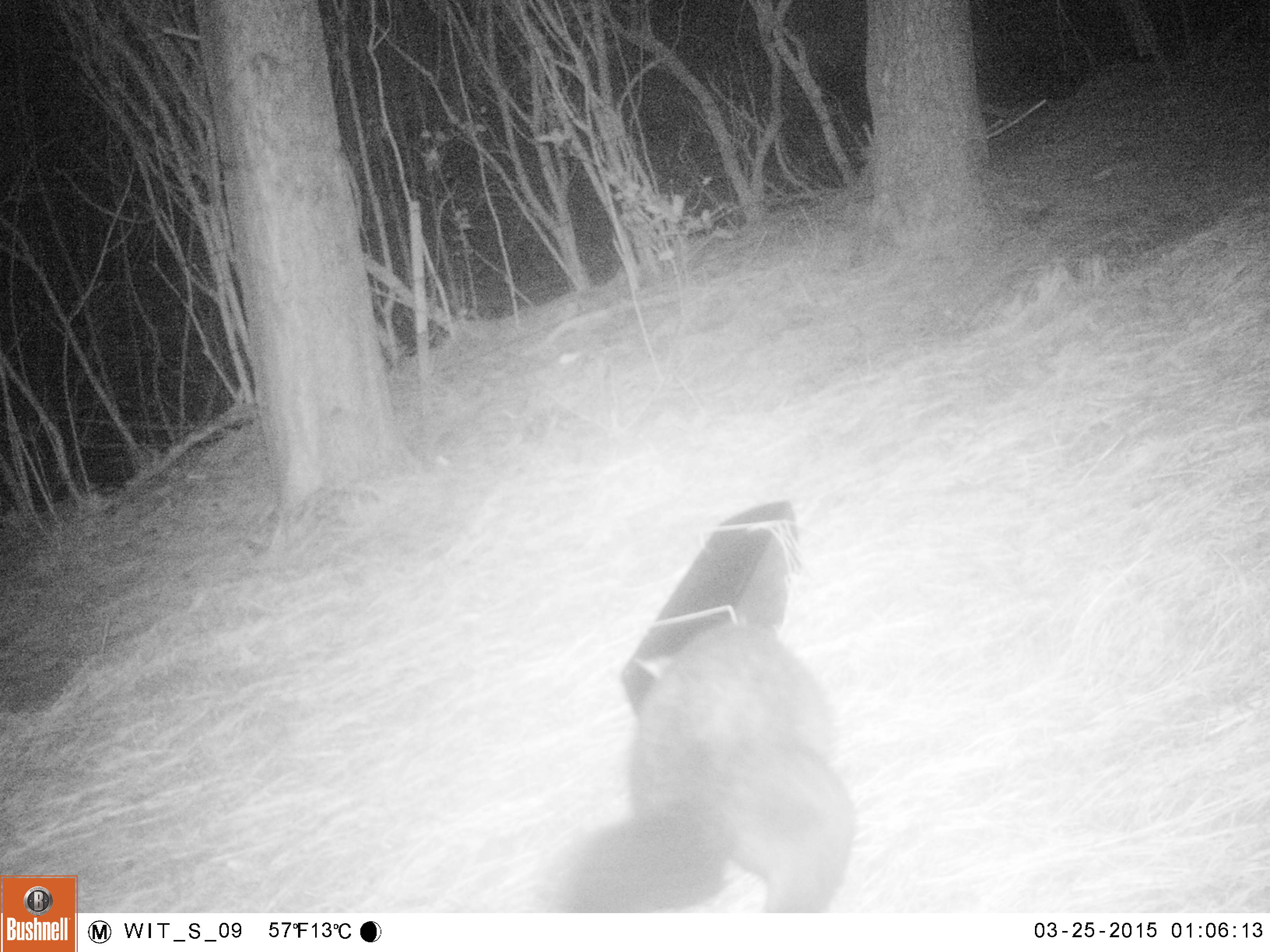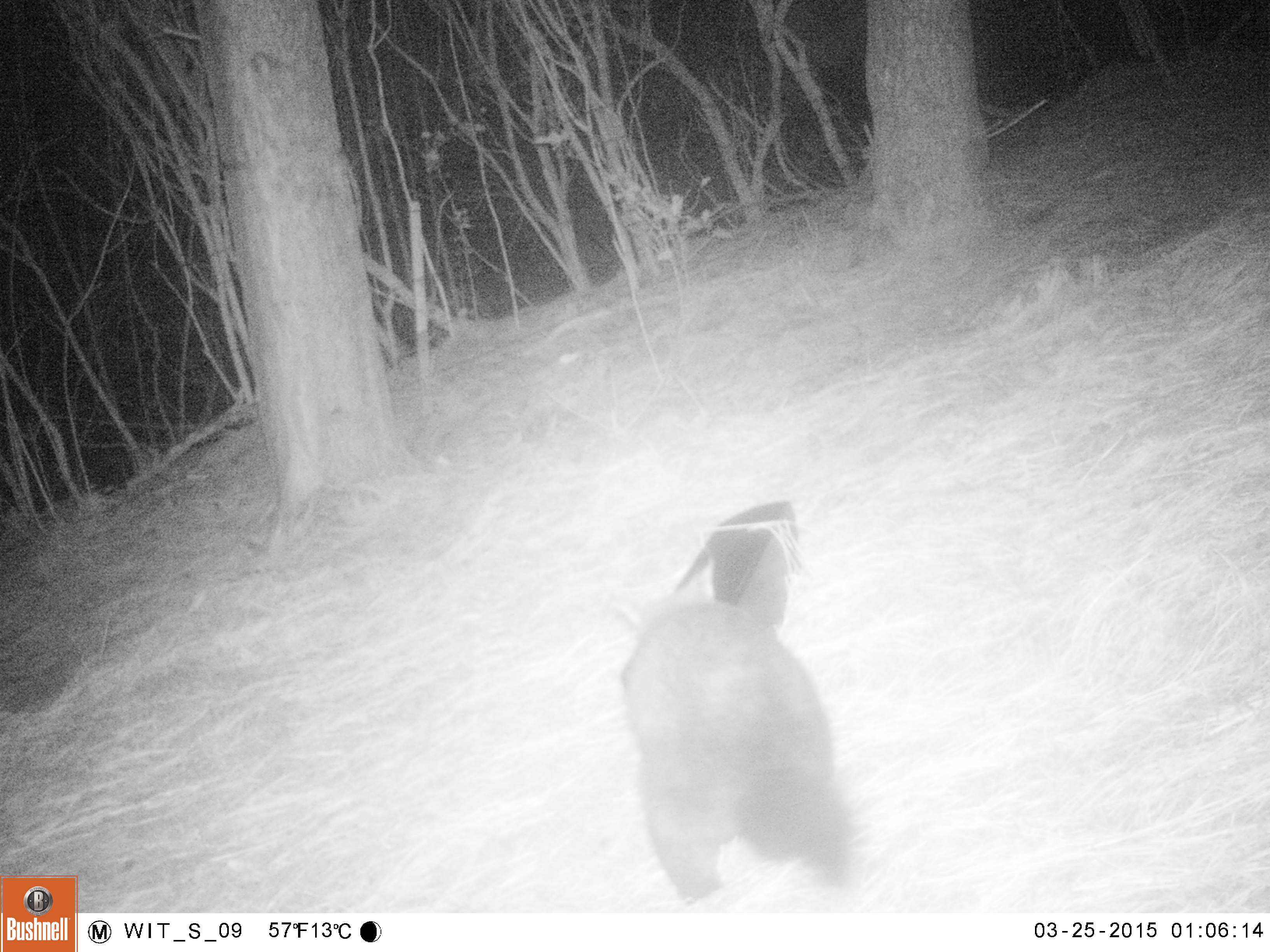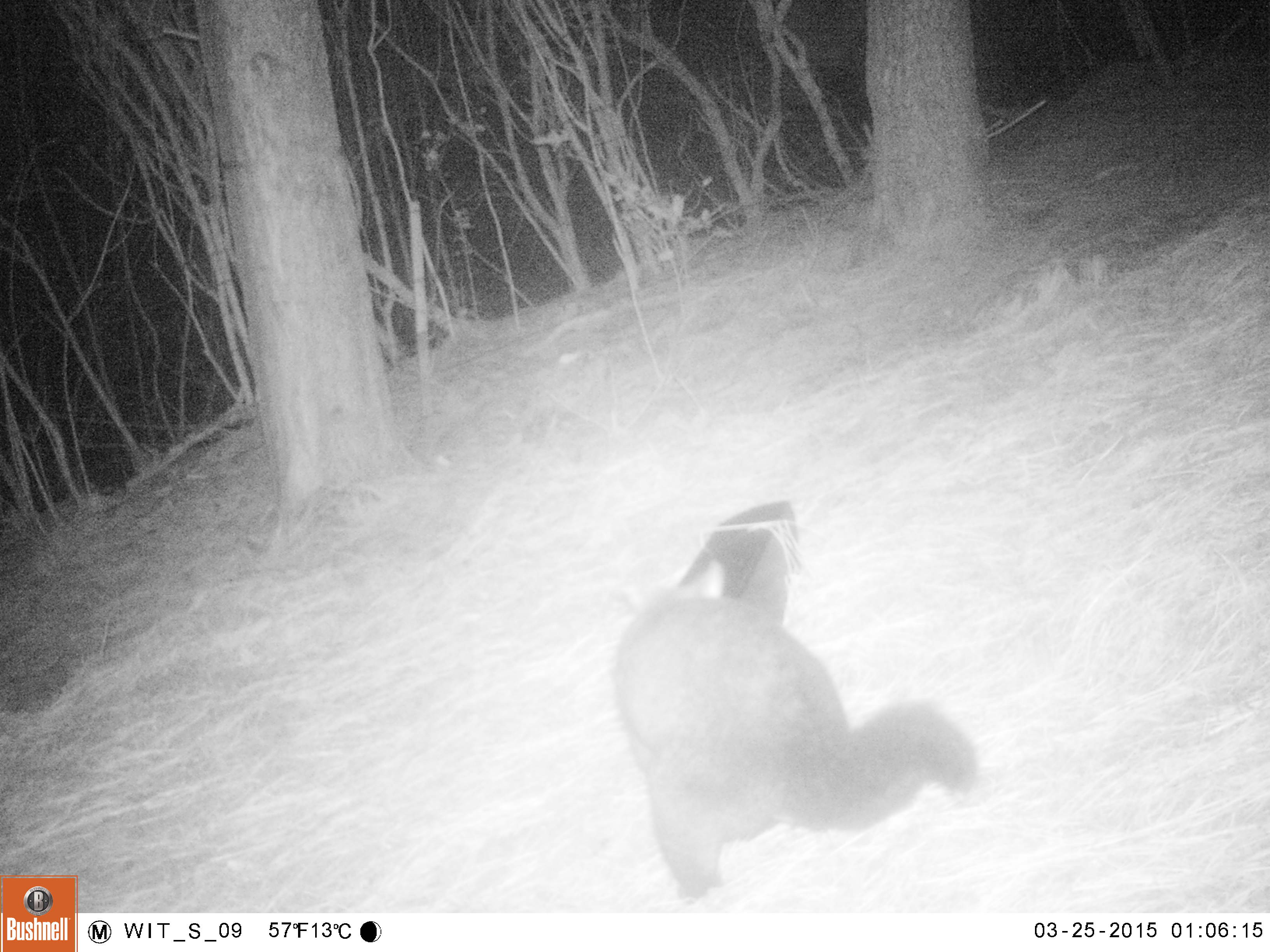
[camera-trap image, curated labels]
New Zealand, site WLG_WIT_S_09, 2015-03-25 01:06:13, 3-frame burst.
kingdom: Animalia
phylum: Chordata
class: Mammalia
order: Diprotodontia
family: Phalangeridae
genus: Trichosurus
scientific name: Trichosurus vulpecula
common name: common brushtail possum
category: possum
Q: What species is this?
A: Possum (common brushtail possum) (Trichosurus vulpecula).